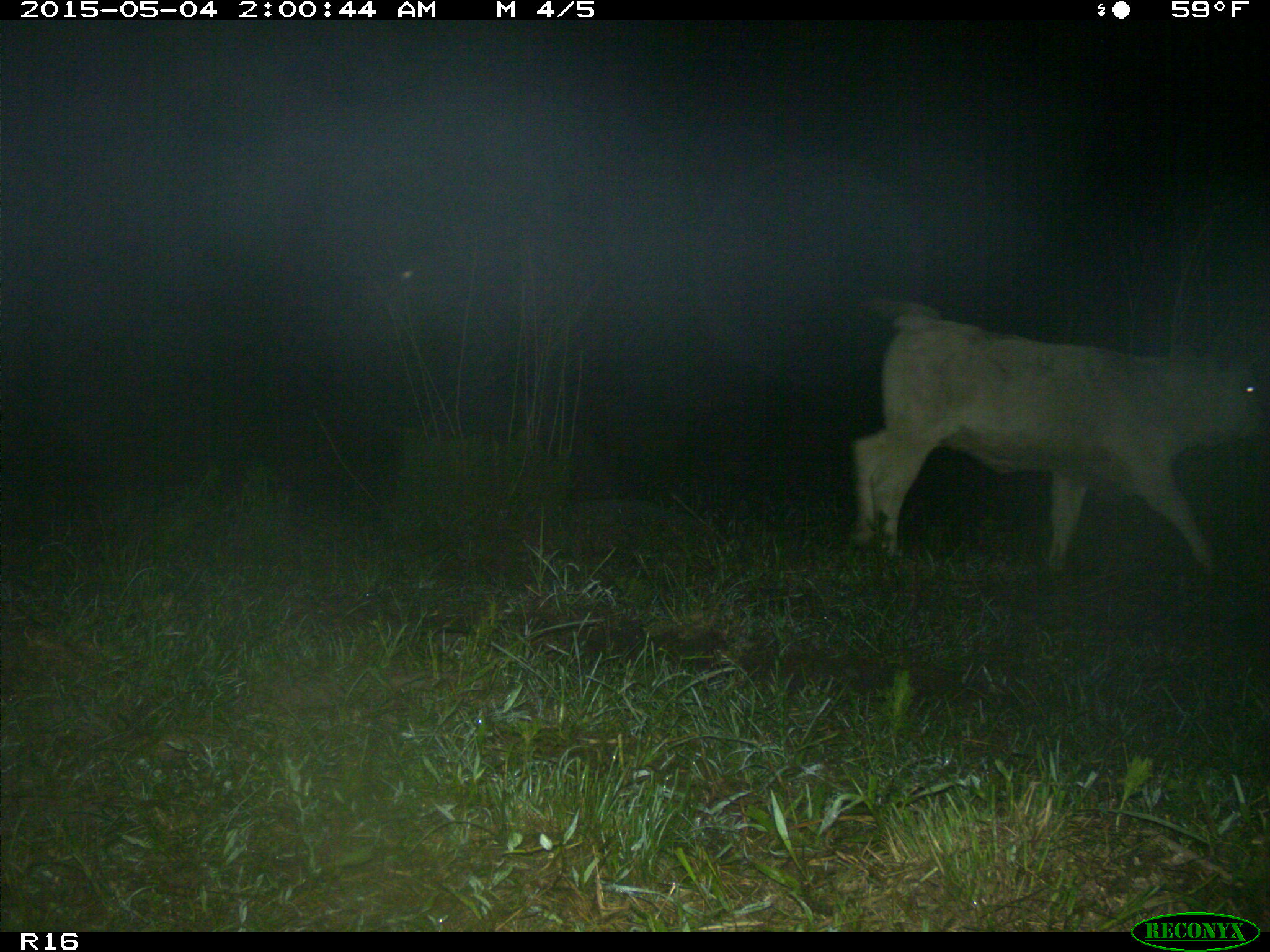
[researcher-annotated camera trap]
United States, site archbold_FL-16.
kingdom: Animalia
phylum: Chordata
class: Mammalia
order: Artiodactyla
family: Bovidae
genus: Bos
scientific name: Bos taurus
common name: domestic cow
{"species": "Bos taurus (domestic cow)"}